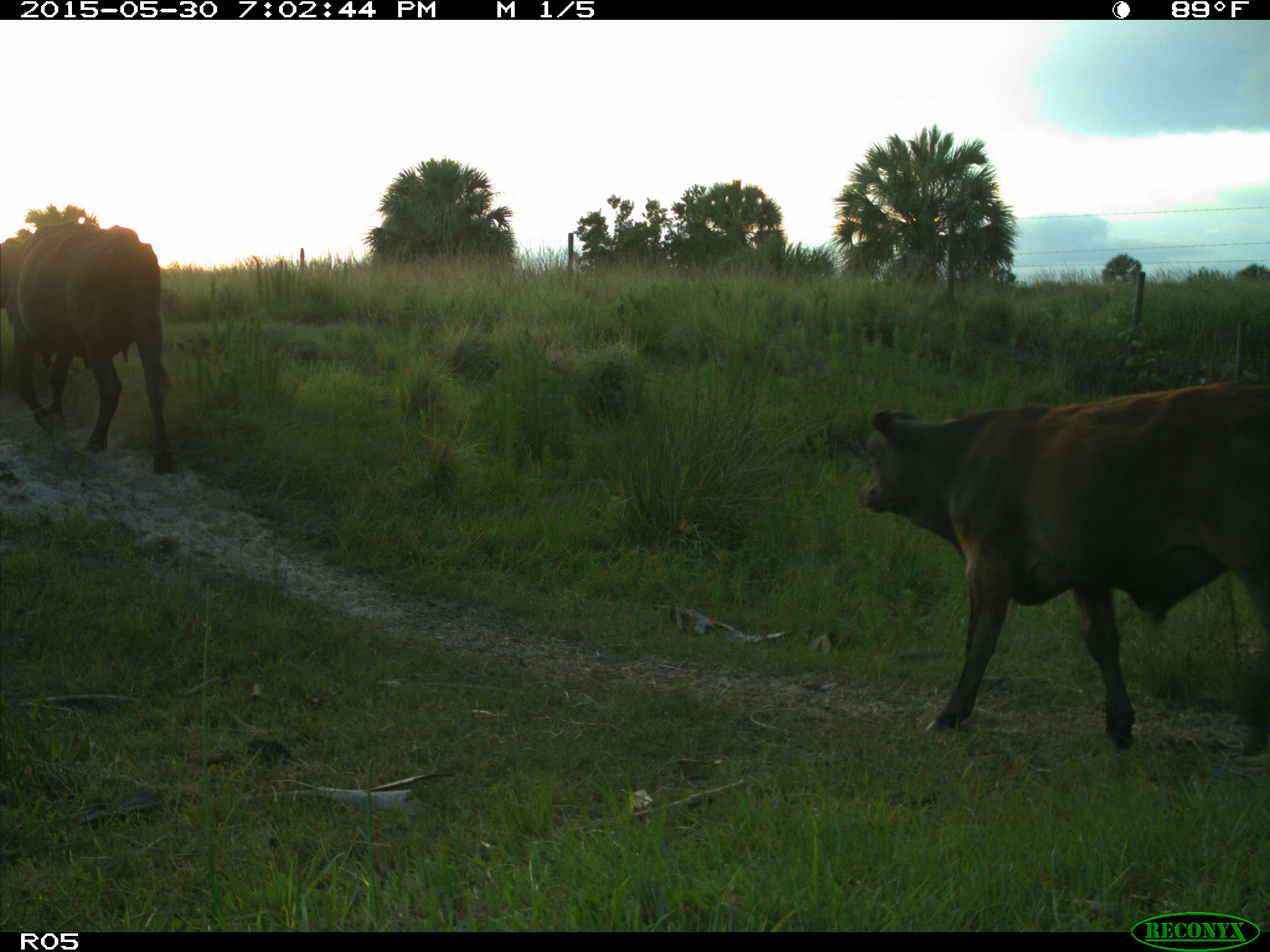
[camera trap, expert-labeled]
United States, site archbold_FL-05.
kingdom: Animalia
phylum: Chordata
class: Mammalia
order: Artiodactyla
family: Bovidae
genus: Bos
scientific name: Bos taurus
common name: domestic cow